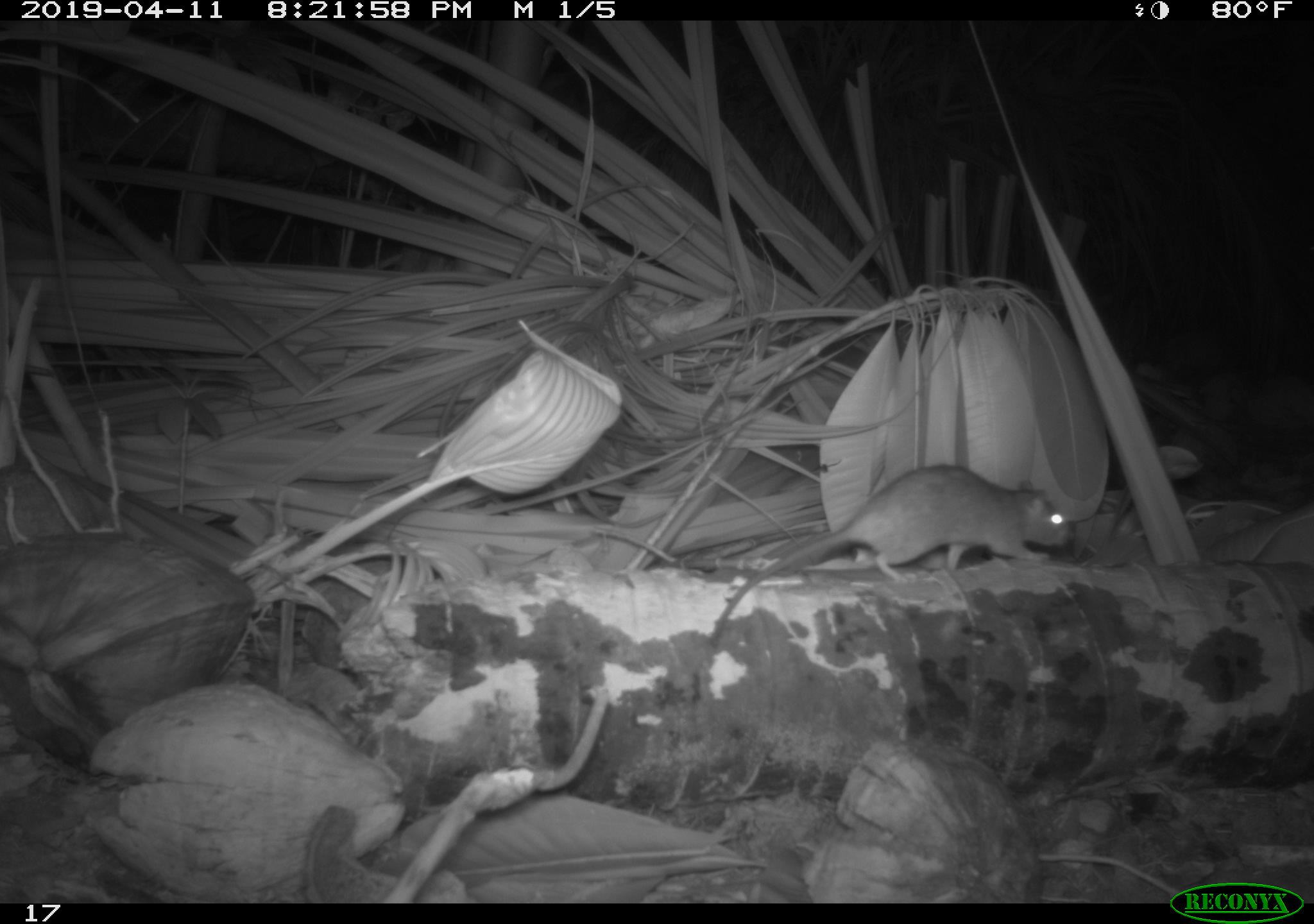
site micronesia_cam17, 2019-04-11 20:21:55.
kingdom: Animalia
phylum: Chordata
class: Mammalia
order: Rodentia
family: Muridae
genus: Rattus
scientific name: Rattus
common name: rat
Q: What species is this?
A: Rat (Rattus).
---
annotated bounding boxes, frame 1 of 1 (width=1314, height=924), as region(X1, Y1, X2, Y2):
rat: region(710, 464, 1073, 586)